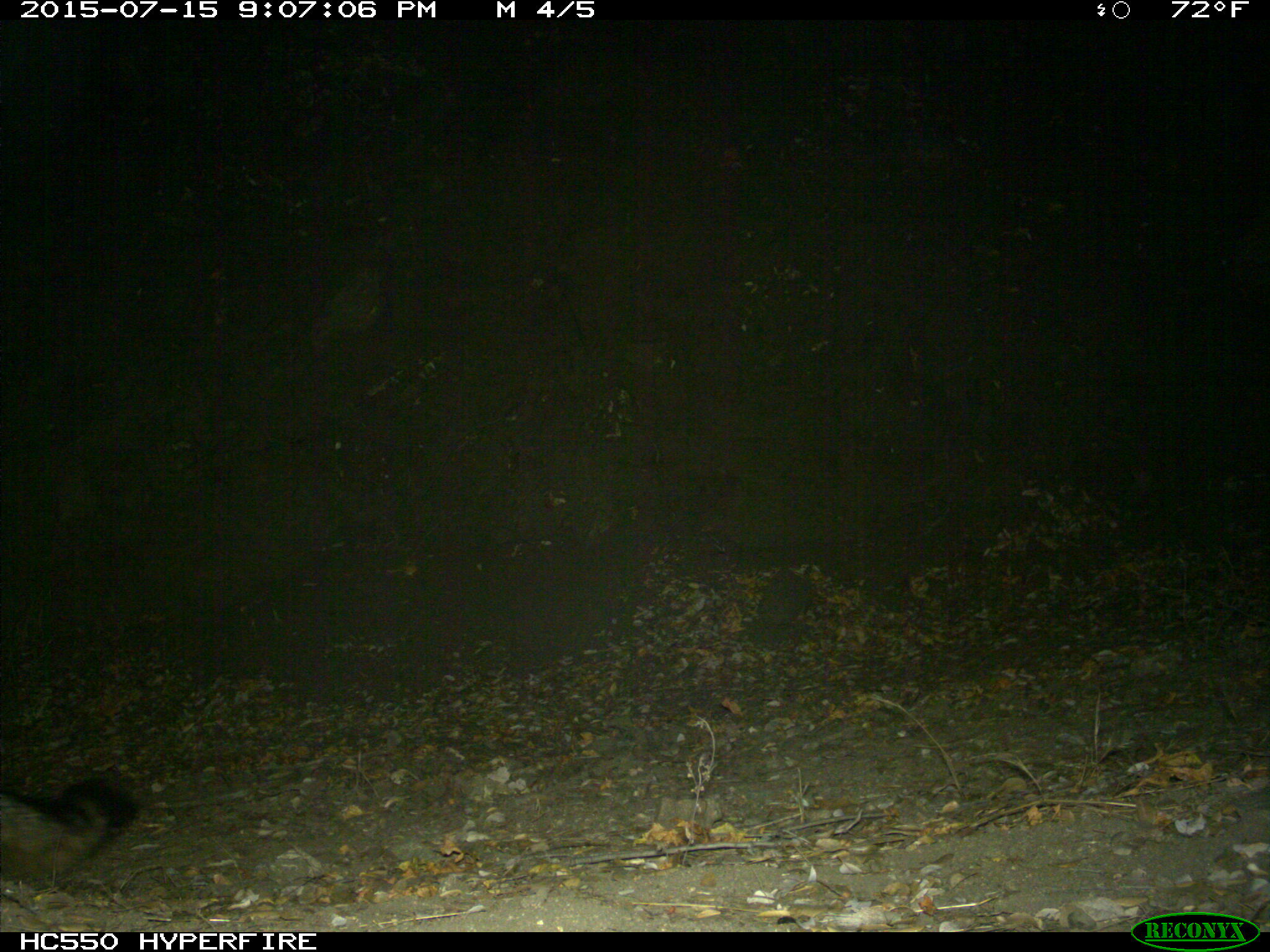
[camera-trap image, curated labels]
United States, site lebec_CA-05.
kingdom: Animalia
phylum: Chordata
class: Mammalia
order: Carnivora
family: Canidae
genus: Urocyon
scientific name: Urocyon cinereoargenteus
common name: gray fox